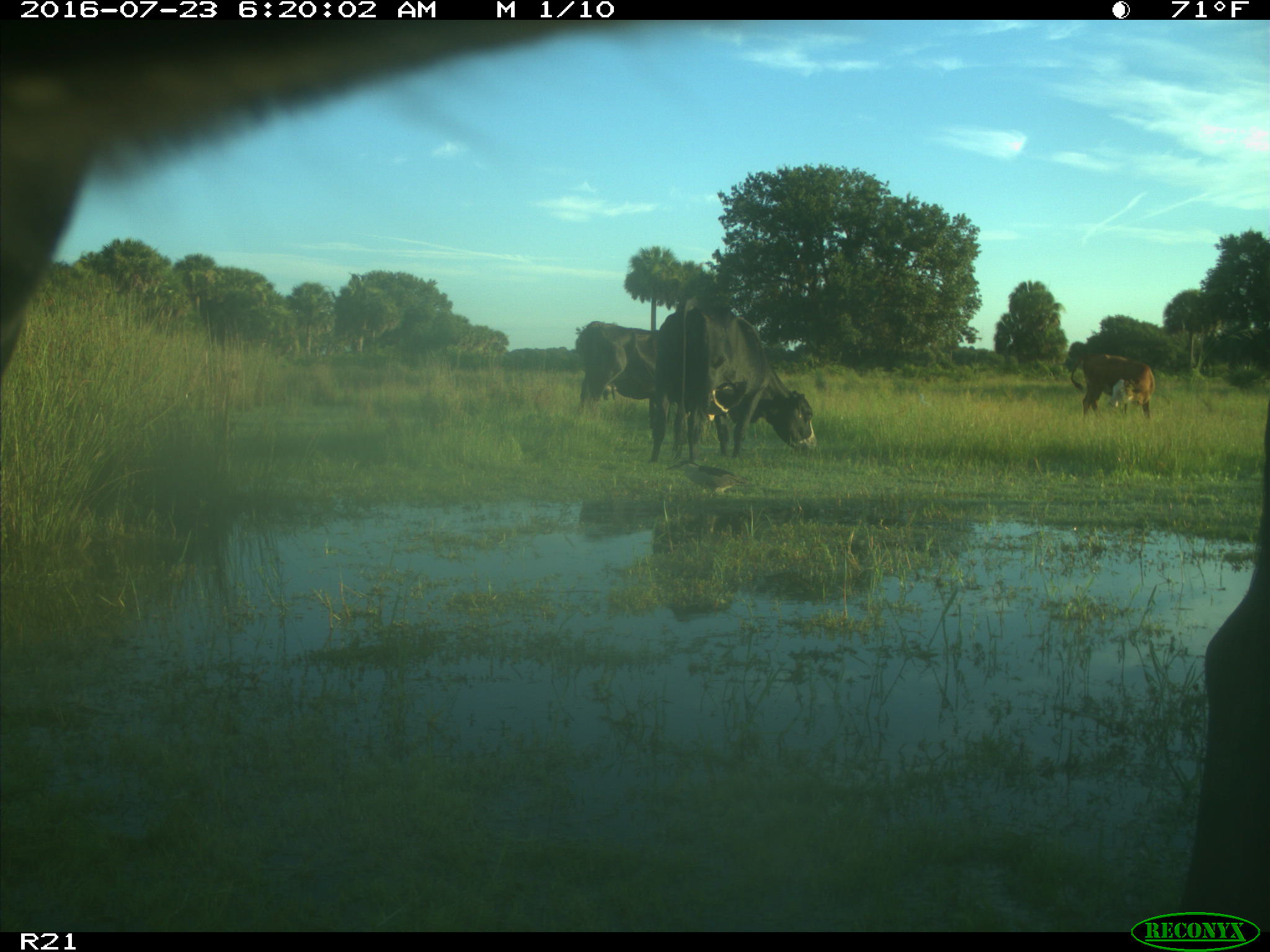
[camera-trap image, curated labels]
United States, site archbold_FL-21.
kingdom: Animalia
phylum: Chordata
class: Mammalia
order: Artiodactyla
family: Bovidae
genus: Bos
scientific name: Bos taurus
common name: domestic cow